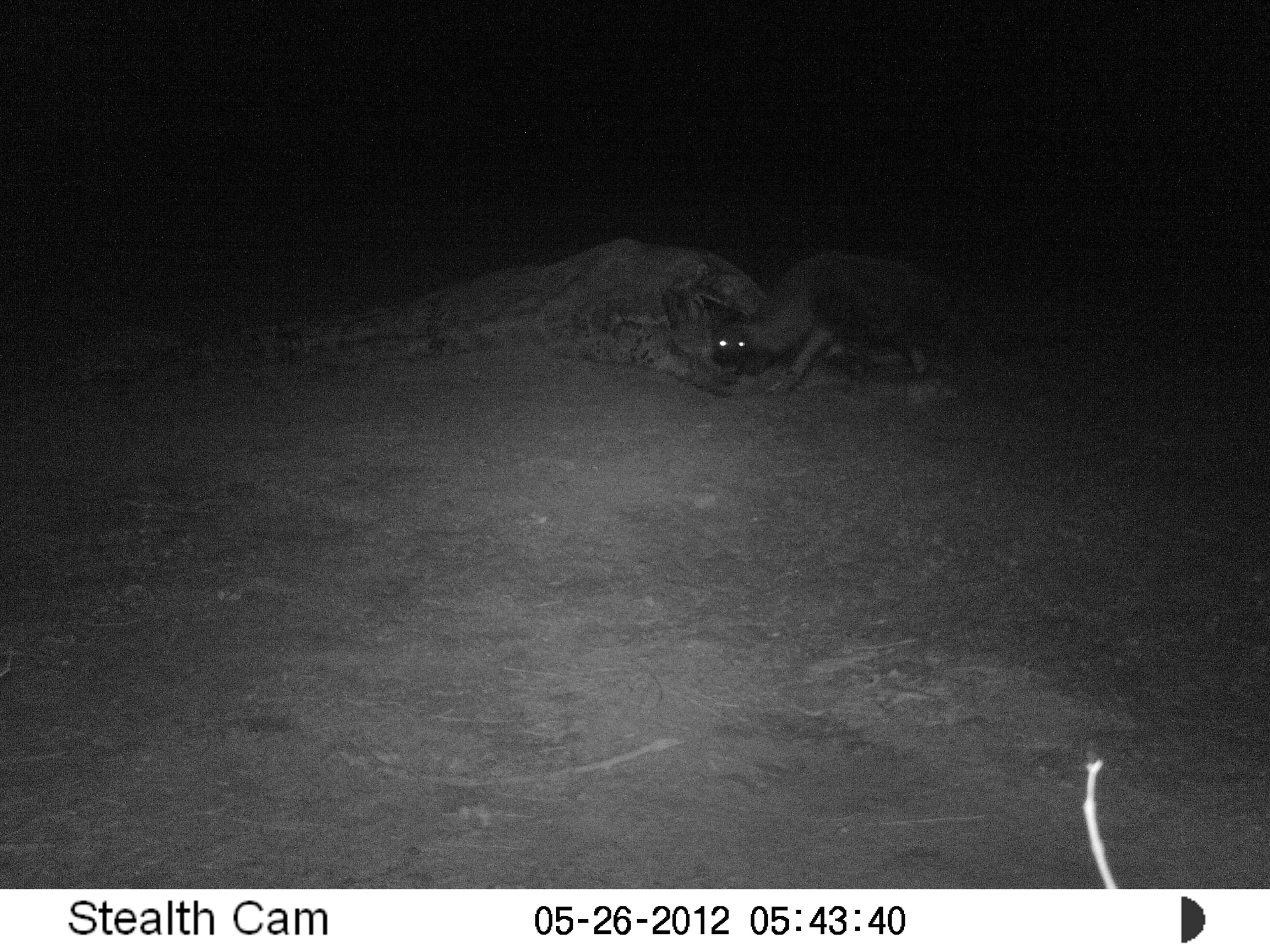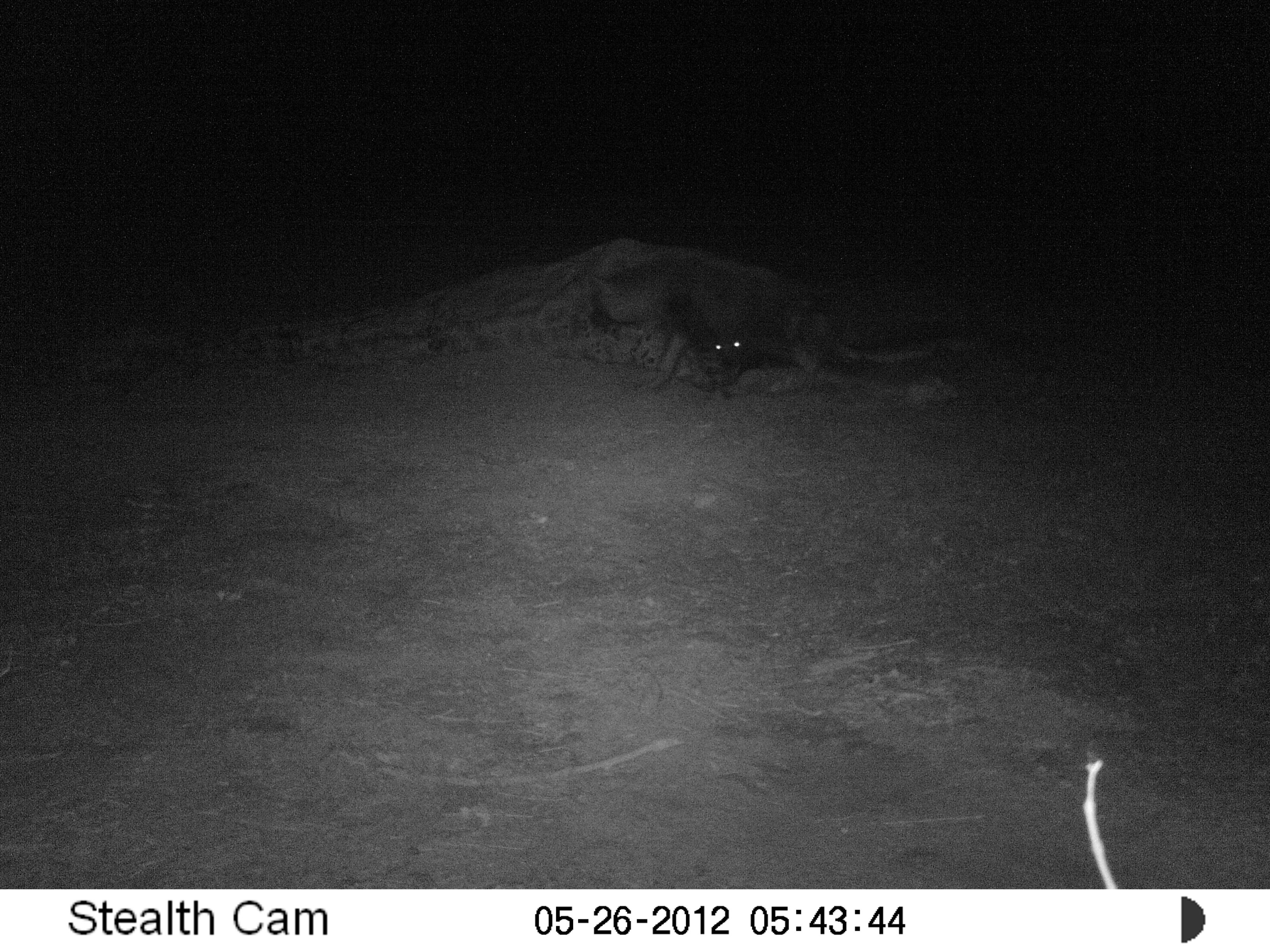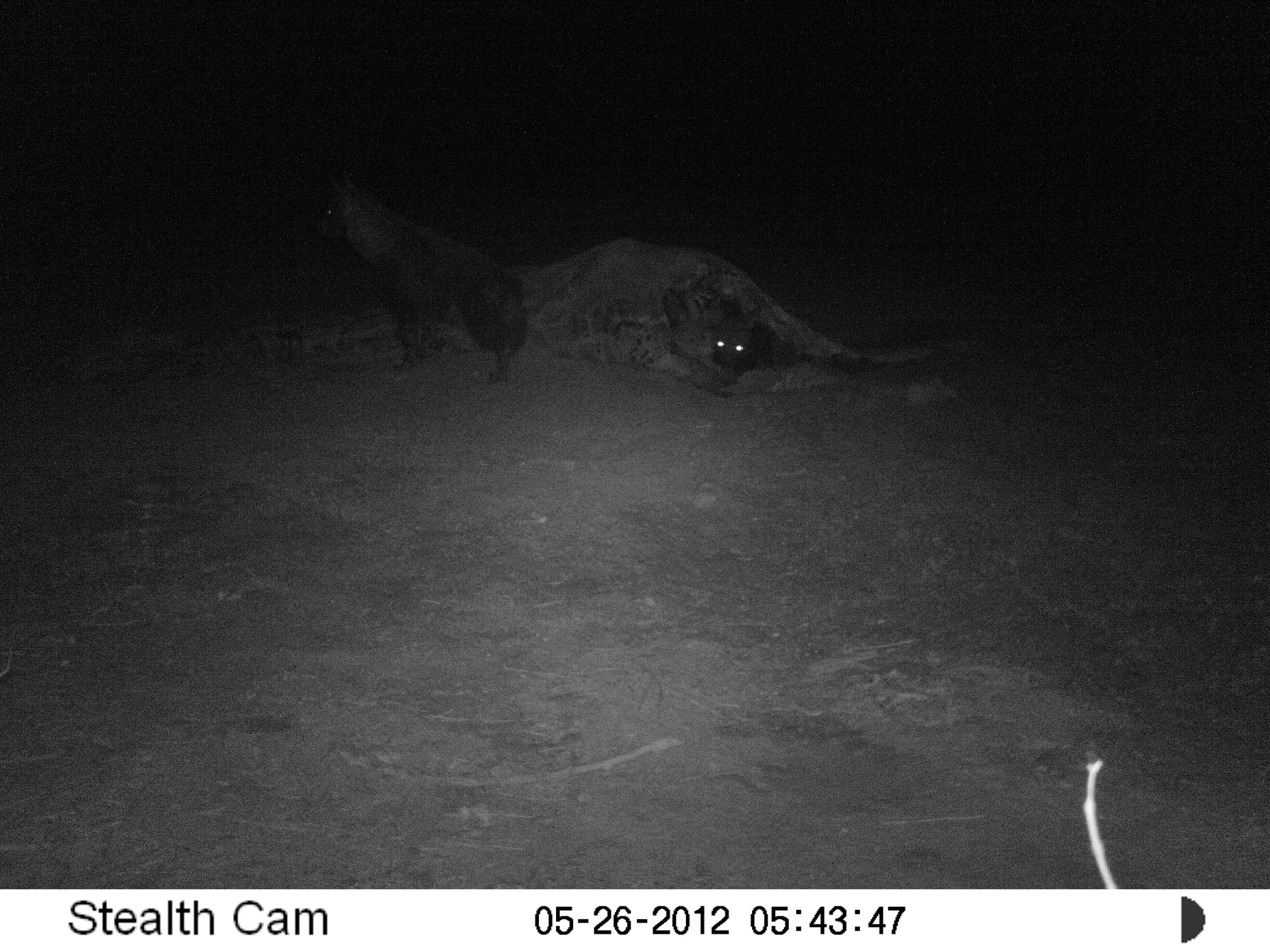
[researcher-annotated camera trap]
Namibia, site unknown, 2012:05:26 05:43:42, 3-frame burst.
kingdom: Animalia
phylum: Chordata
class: Mammalia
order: Carnivora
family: Hyaenidae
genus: Parahyaena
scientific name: Parahyaena brunnea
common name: brown hyena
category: hyaena brunnea